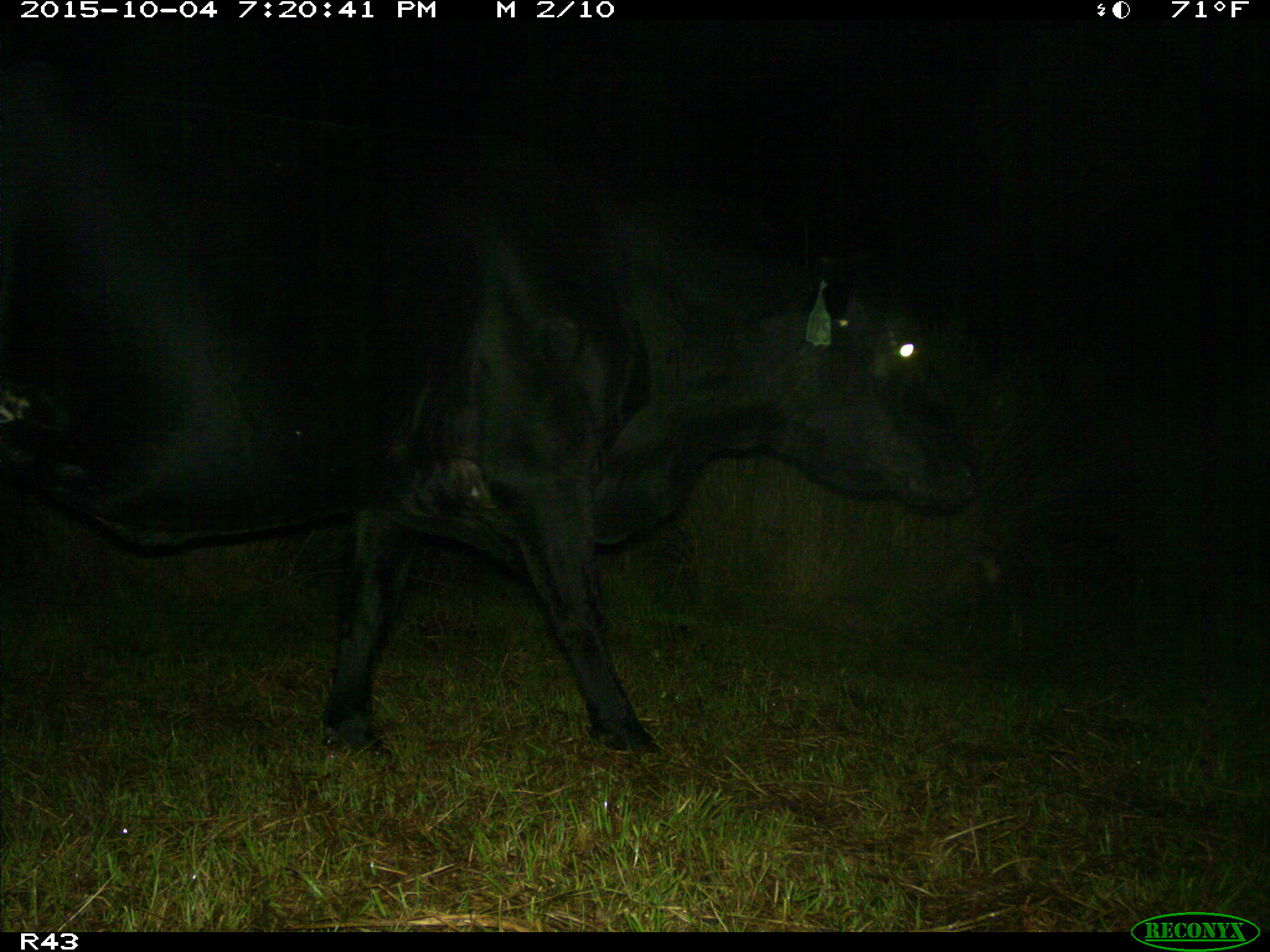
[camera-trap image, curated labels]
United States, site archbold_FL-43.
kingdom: Animalia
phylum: Chordata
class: Mammalia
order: Artiodactyla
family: Bovidae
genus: Bos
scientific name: Bos taurus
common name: domestic cow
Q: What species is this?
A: Bos taurus (domestic cow).